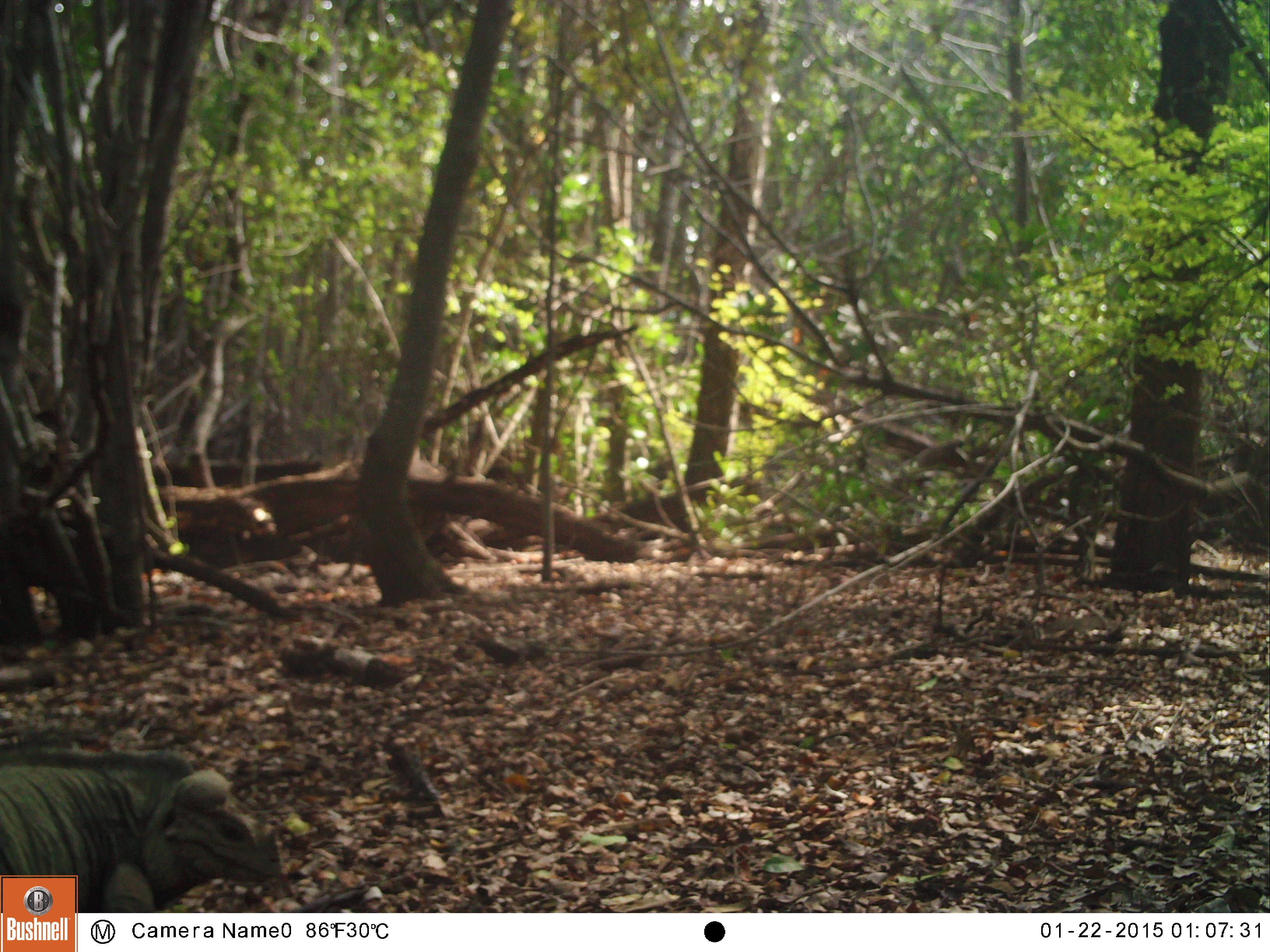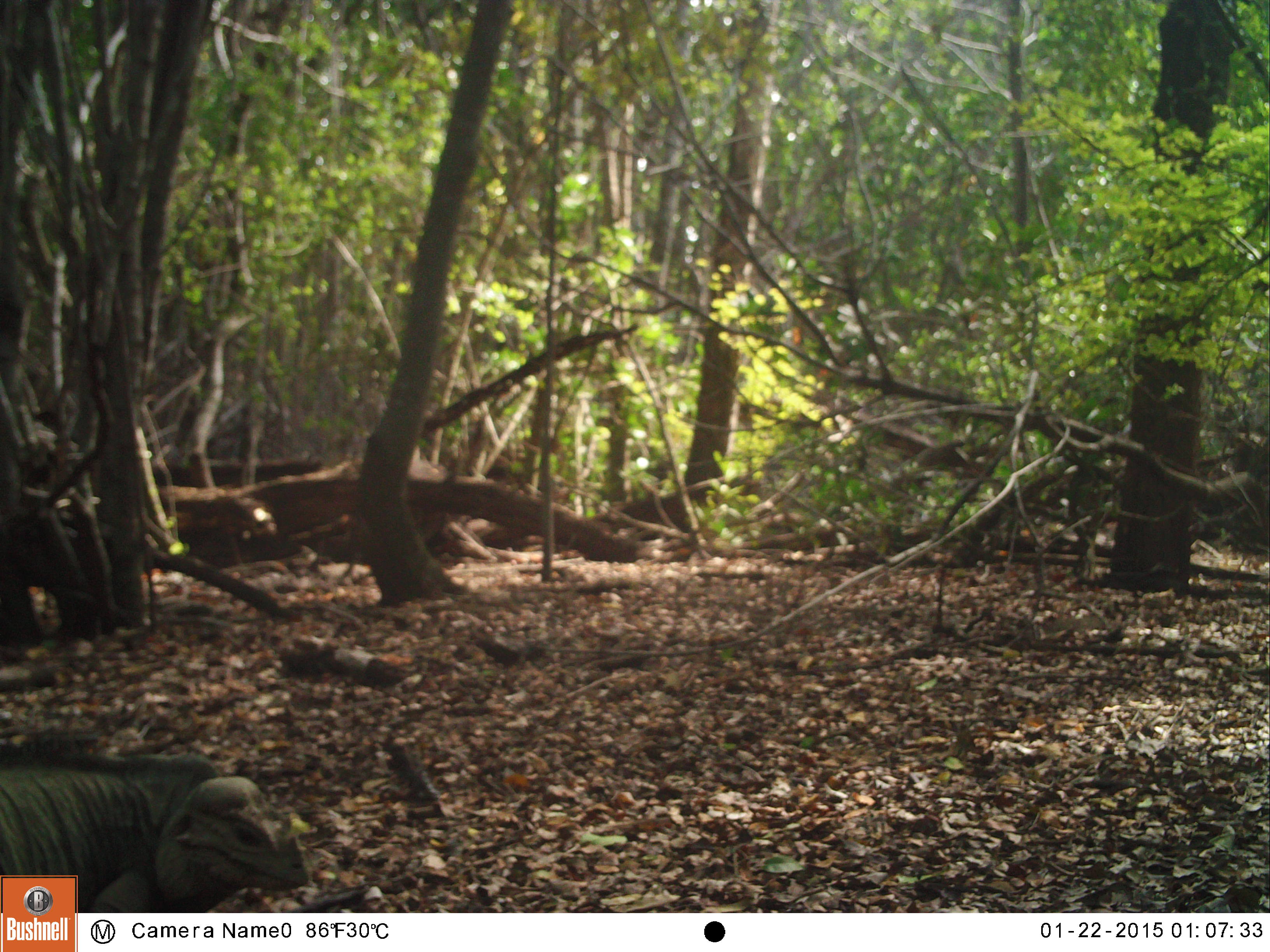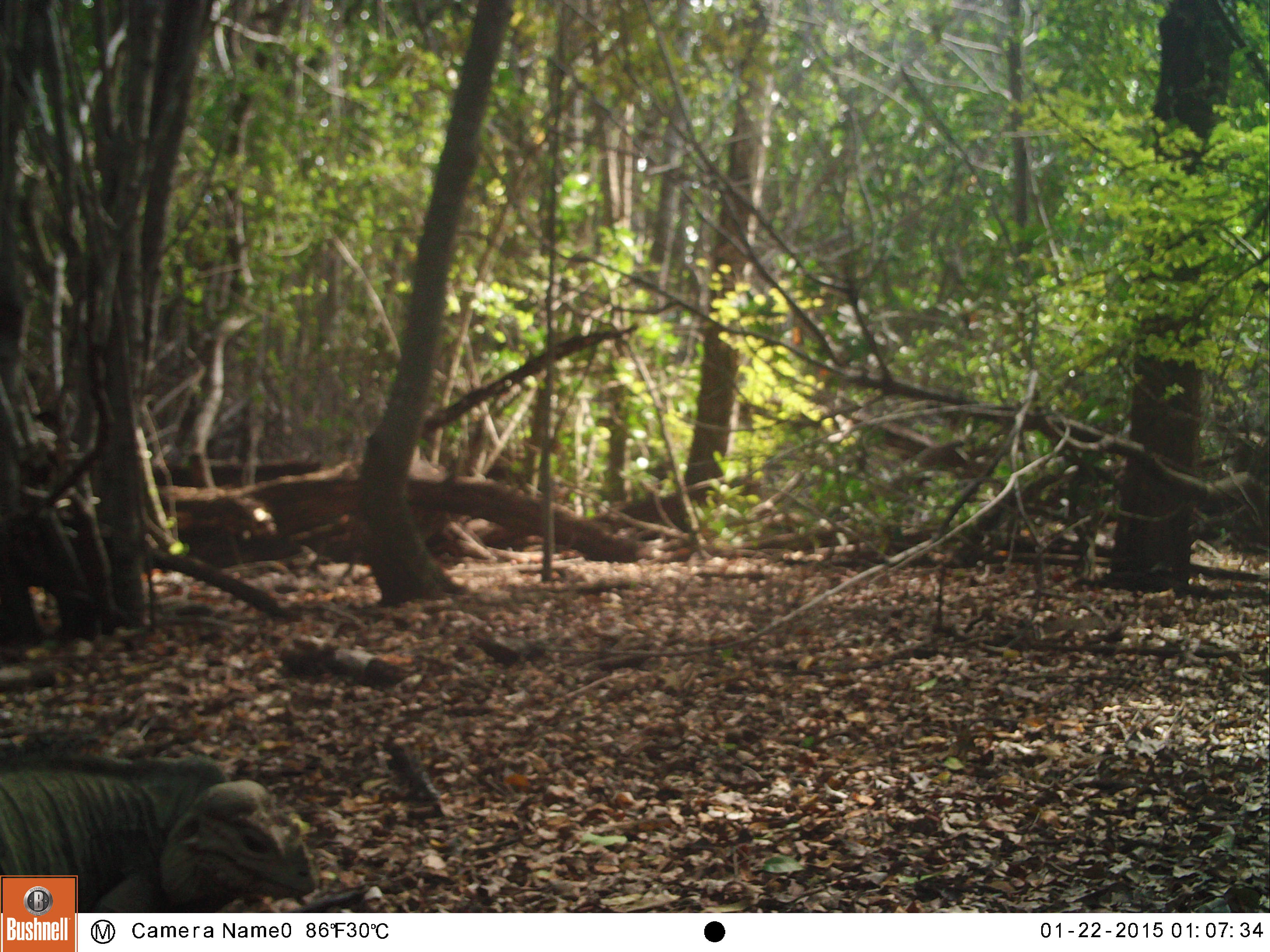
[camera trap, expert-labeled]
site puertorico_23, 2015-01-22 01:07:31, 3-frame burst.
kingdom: Animalia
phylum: Chordata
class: Reptilia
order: Squamata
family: Iguanidae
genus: Iguana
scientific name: Iguana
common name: typical iguanas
Iguana (typical iguanas).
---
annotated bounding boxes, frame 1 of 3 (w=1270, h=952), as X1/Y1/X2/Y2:
iguana: 0/742/295/914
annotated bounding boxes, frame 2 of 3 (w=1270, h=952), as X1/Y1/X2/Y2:
iguana: 0/747/312/918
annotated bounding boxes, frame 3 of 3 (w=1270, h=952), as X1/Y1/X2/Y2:
iguana: 0/749/317/917